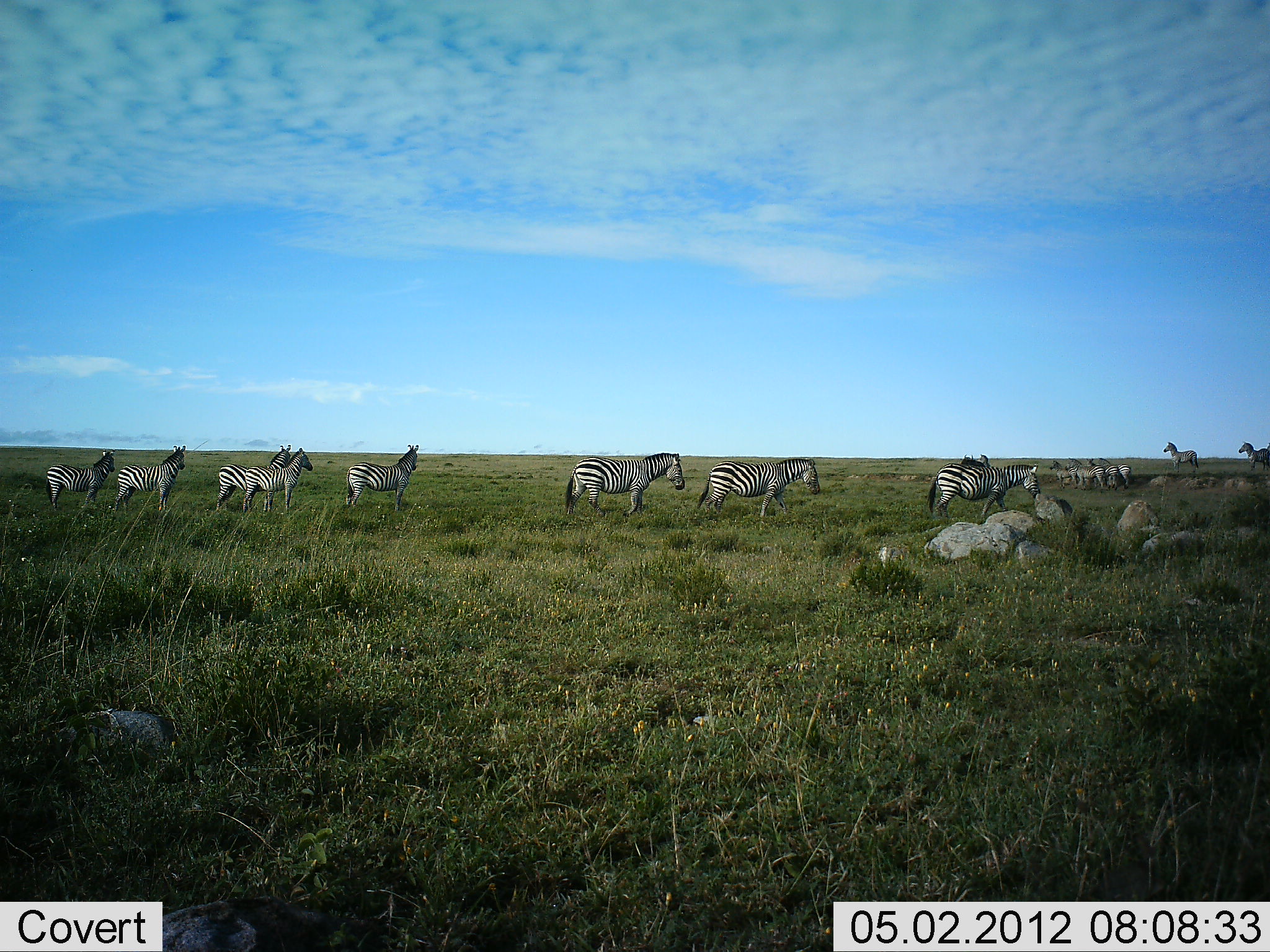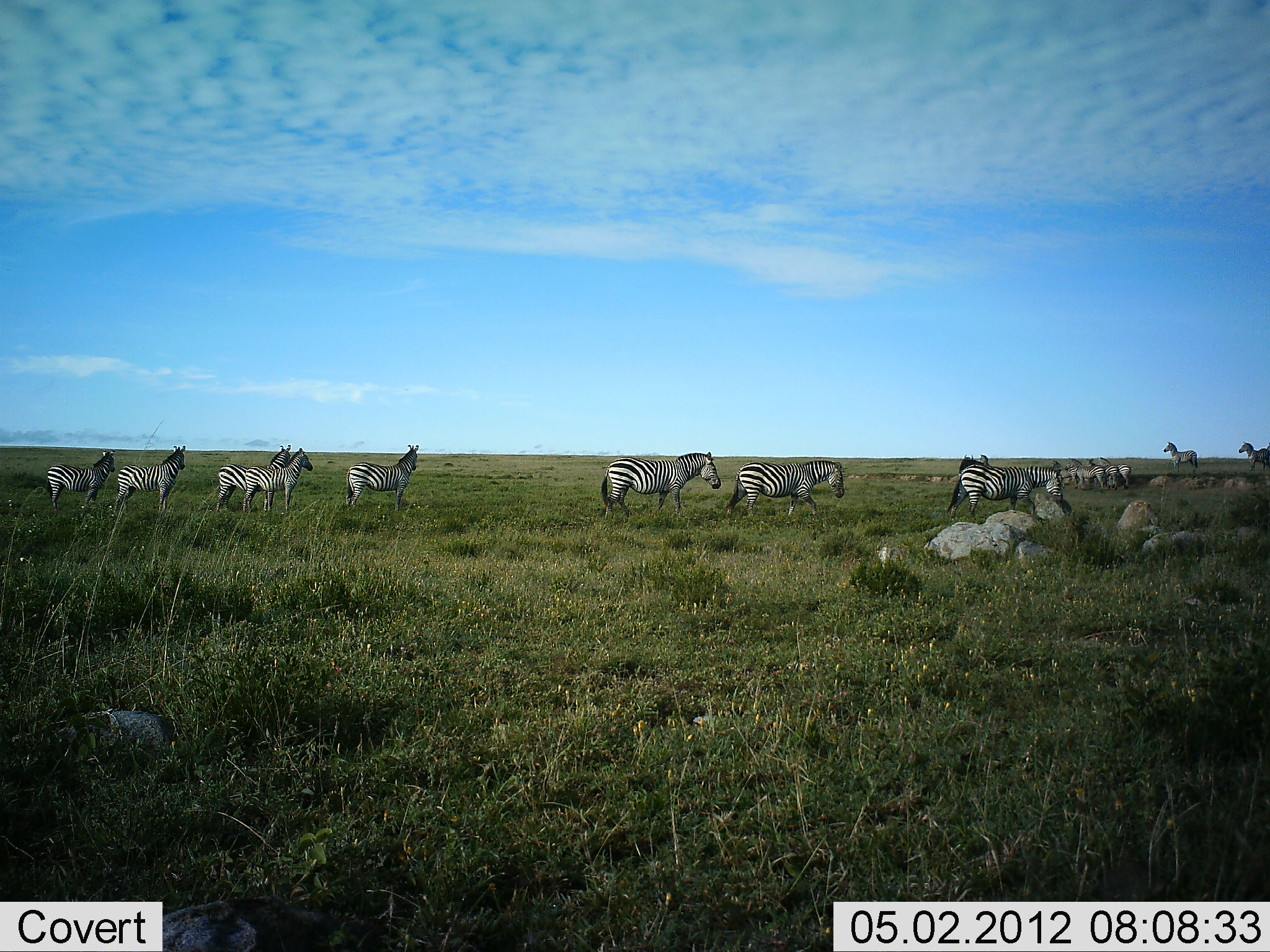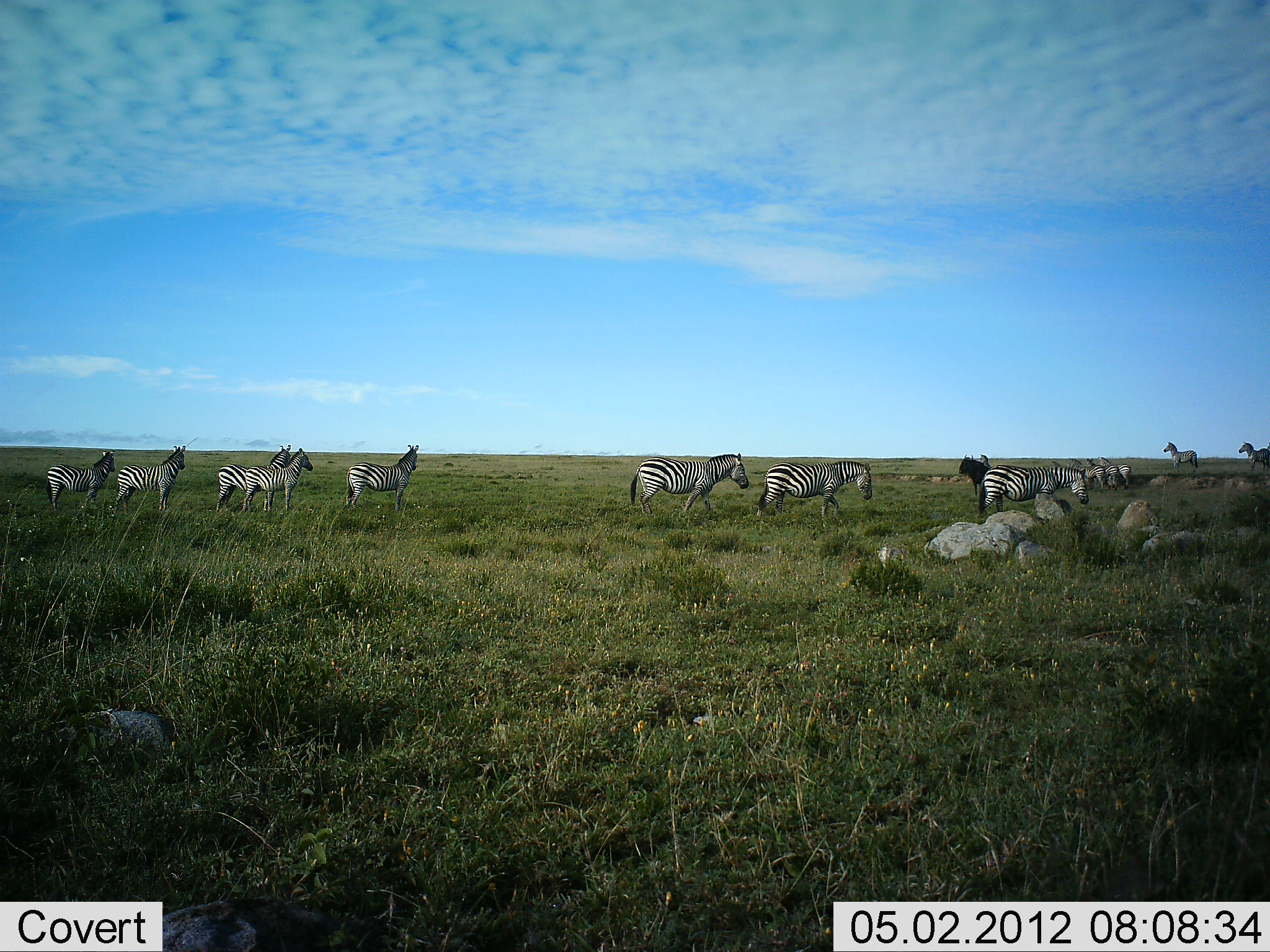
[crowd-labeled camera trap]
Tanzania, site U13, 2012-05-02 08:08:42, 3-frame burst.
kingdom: Animalia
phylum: Chordata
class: Mammalia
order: Perissodactyla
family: Equidae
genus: Equus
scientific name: Equus quagga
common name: plains zebra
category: zebra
Zebra (plains zebra) (Equus quagga), count 11-50. Behavior (volunteer vote fractions): standing 82%, resting 6%, moving 88%, interacting 0%. Young present (vote fraction): 0%. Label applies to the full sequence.